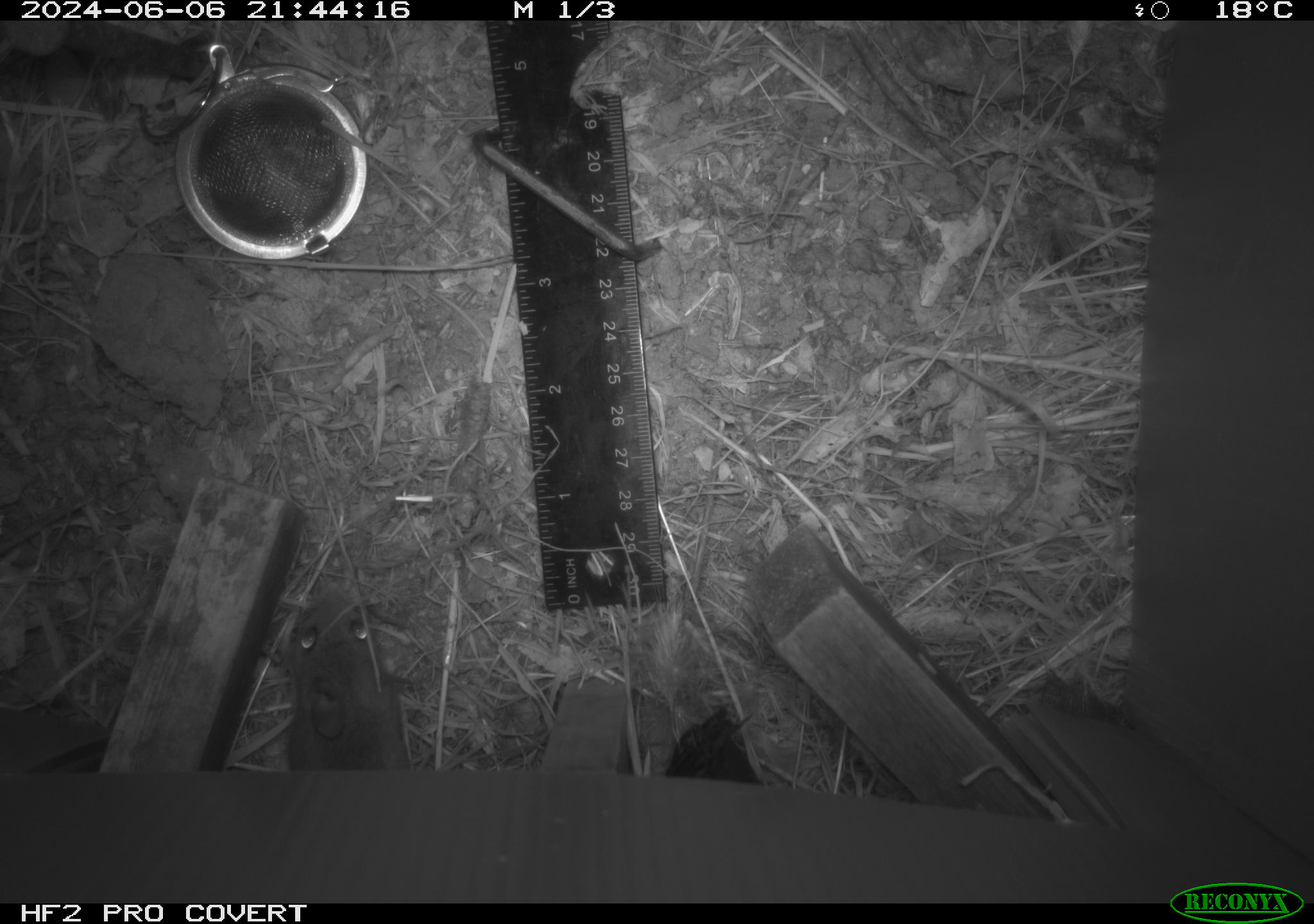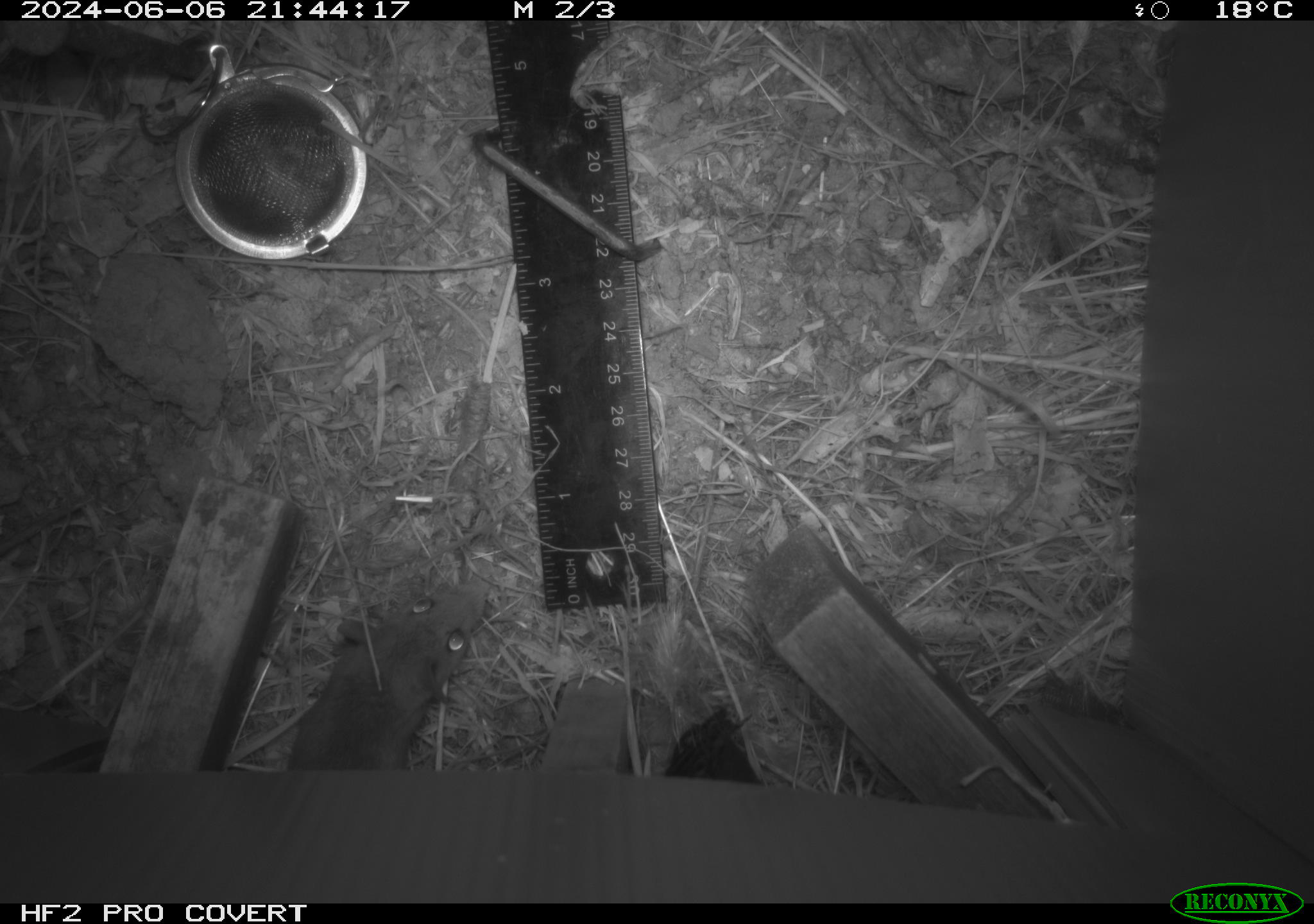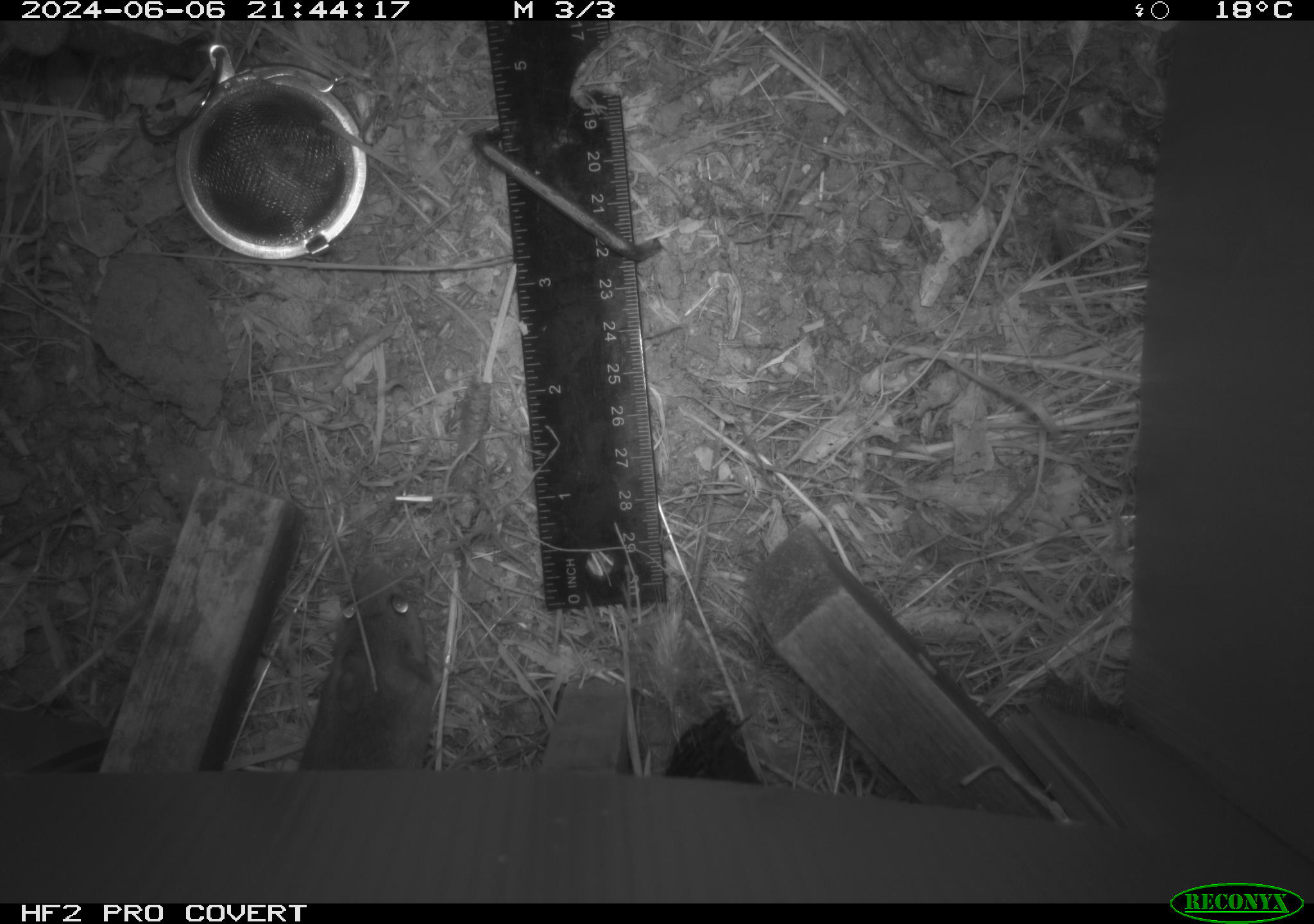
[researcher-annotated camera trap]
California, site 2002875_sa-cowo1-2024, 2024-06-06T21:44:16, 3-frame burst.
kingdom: Animalia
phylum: Chordata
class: Mammalia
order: Rodentia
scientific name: Rodentia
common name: mouse species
Mouse species (Rodentia).